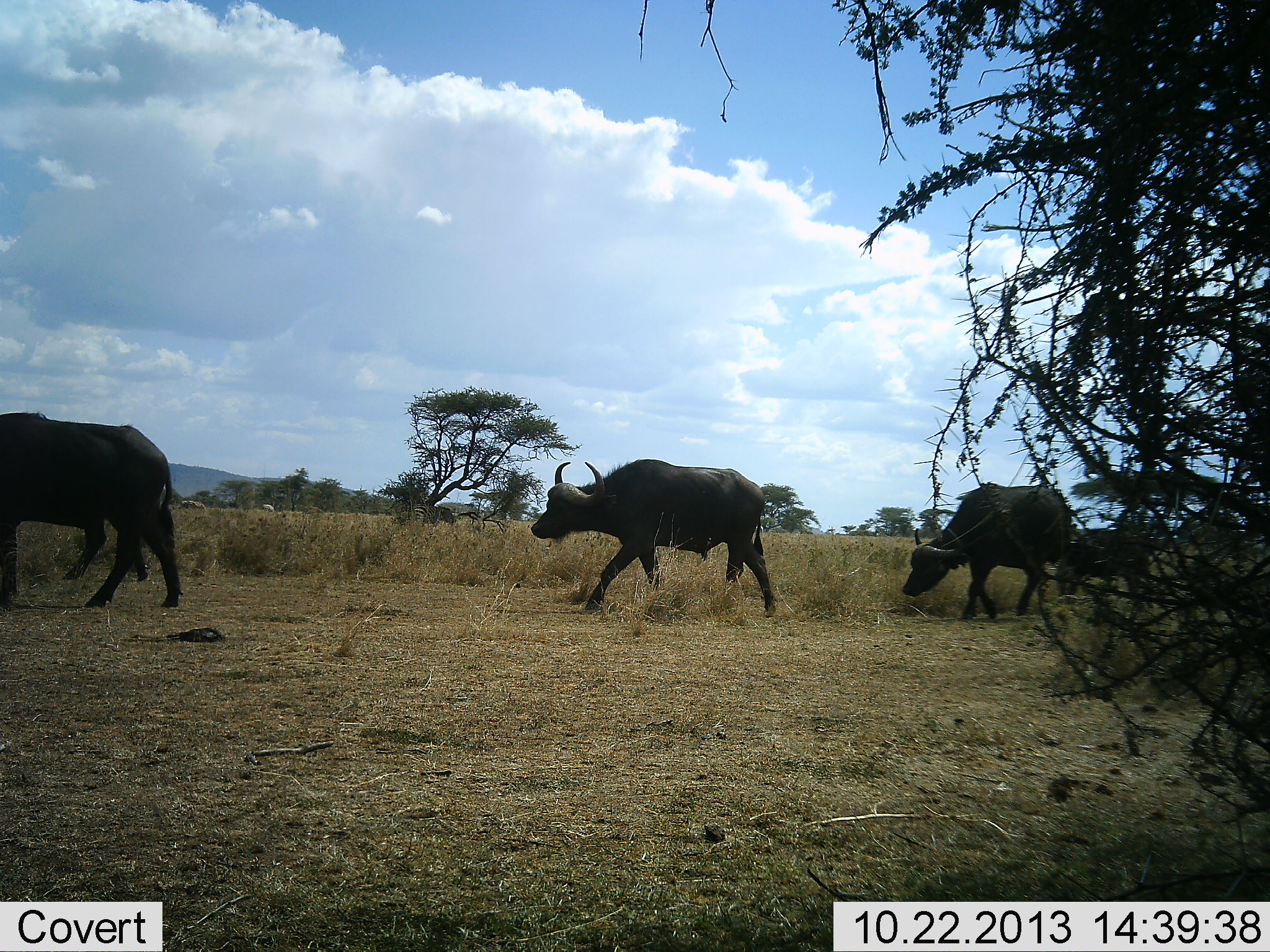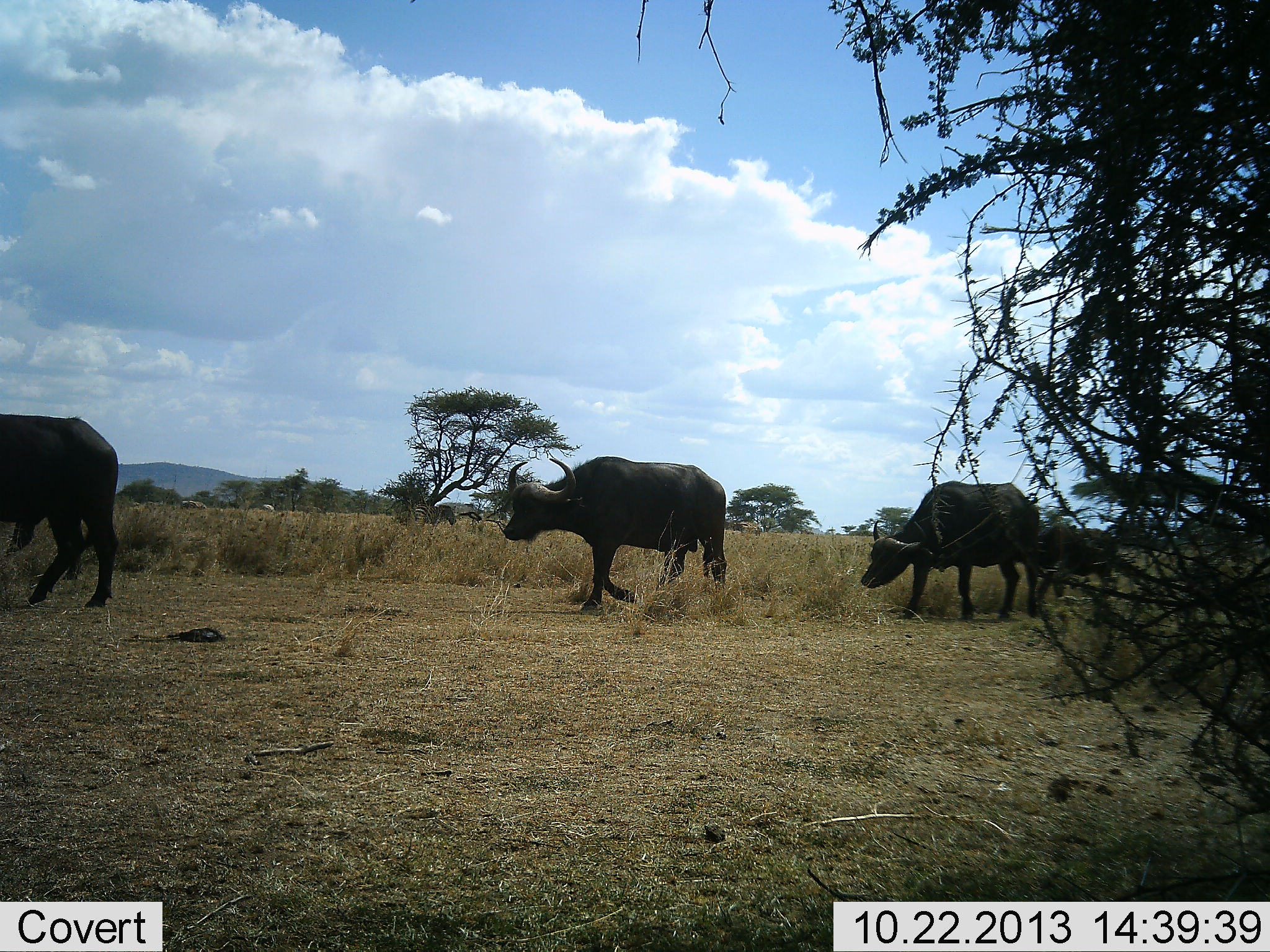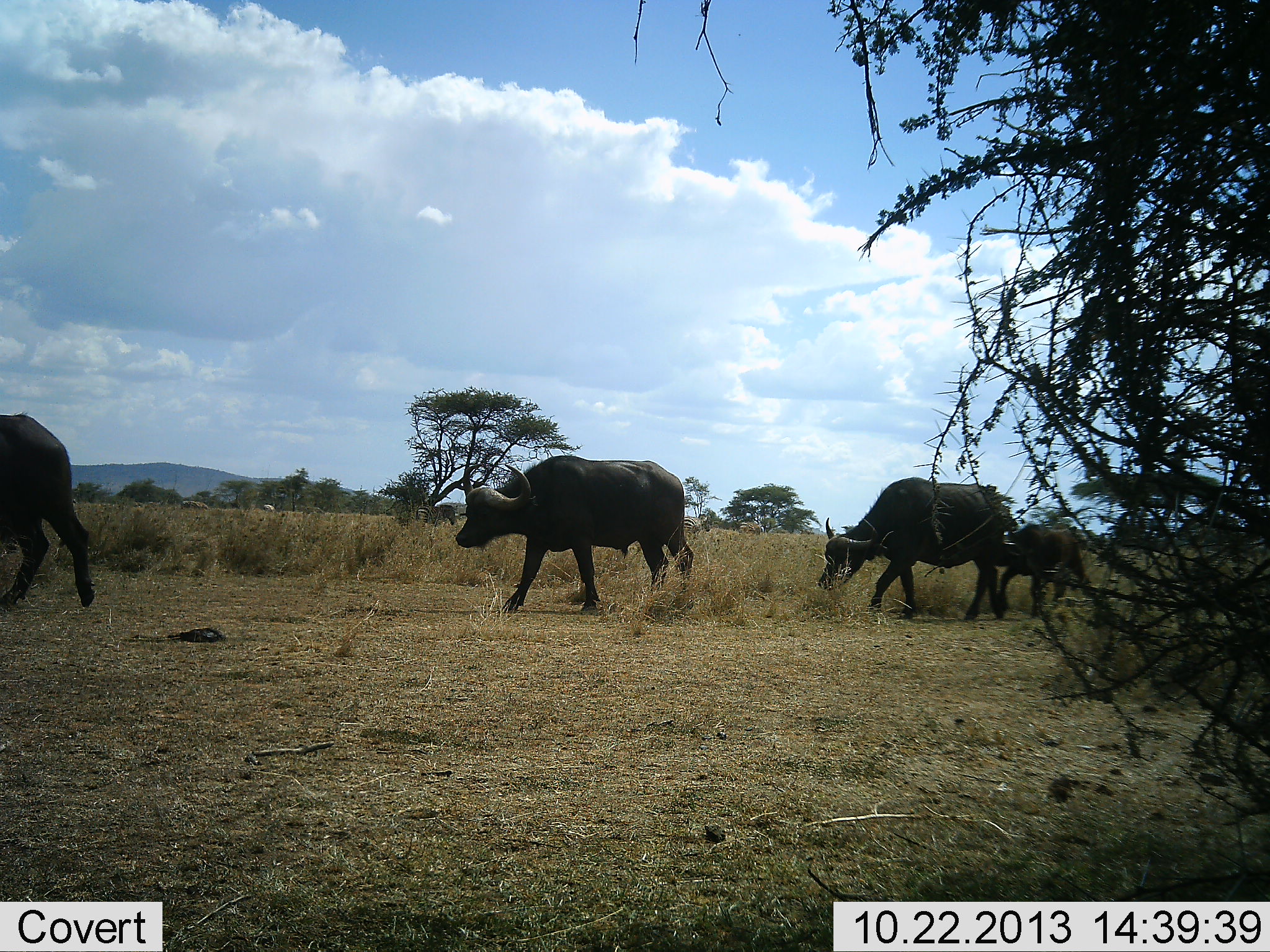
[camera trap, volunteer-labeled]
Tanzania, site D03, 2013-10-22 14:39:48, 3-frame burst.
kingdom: Animalia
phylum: Chordata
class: Mammalia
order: Artiodactyla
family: Bovidae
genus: Syncerus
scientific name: Syncerus caffer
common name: cape buffalo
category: buffalo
Buffalo (cape buffalo) (Syncerus caffer), count 4. Behavior (volunteer vote fractions): standing 10%, resting 0%, moving 100%, interacting 0%. Young present (vote fraction): 30%. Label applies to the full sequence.